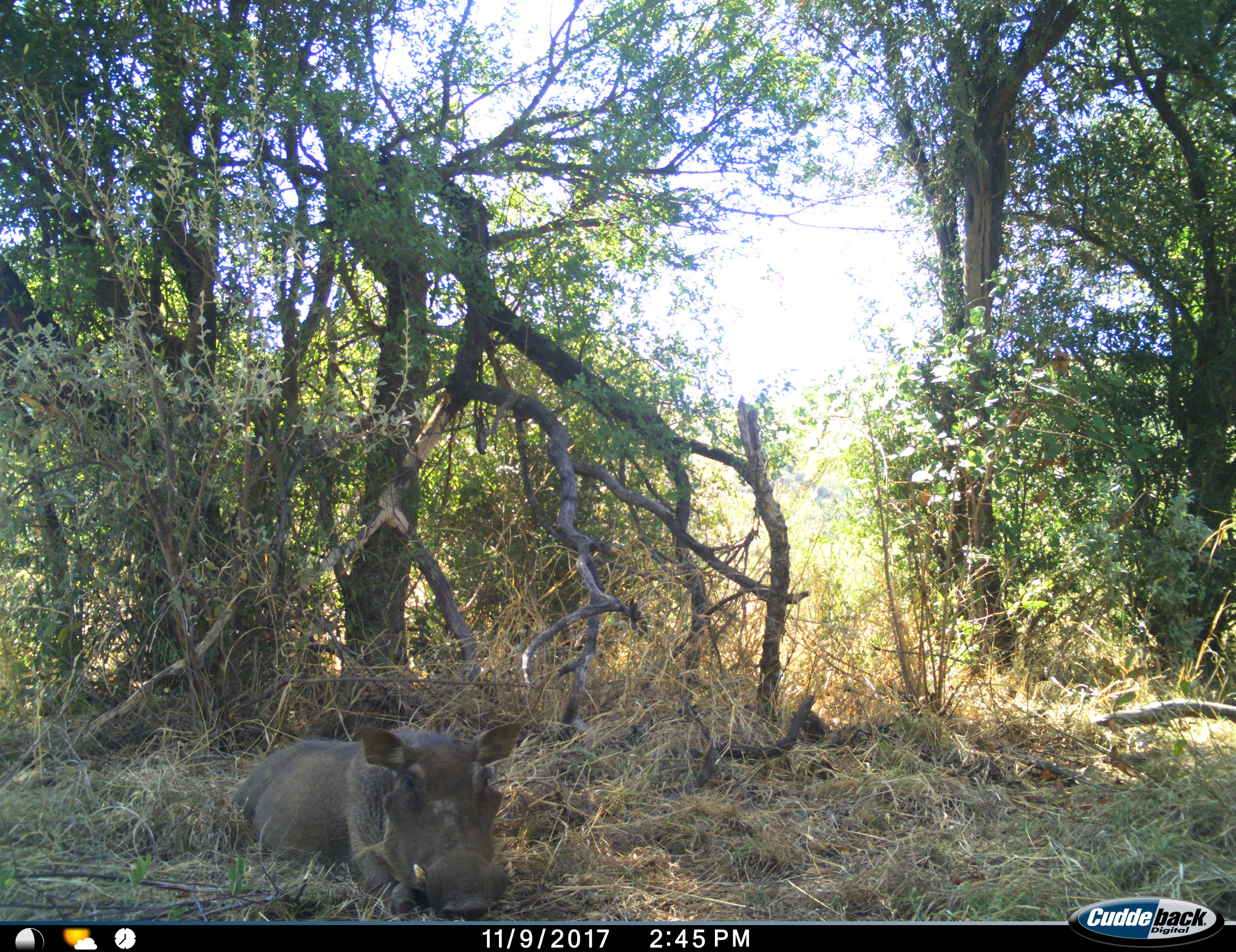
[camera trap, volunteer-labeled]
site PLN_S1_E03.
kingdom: Animalia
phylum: Chordata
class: Mammalia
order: Artiodactyla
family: Suidae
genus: Phacochoerus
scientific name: Phacochoerus africanus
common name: warthog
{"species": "warthog (Phacochoerus africanus)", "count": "1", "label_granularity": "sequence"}